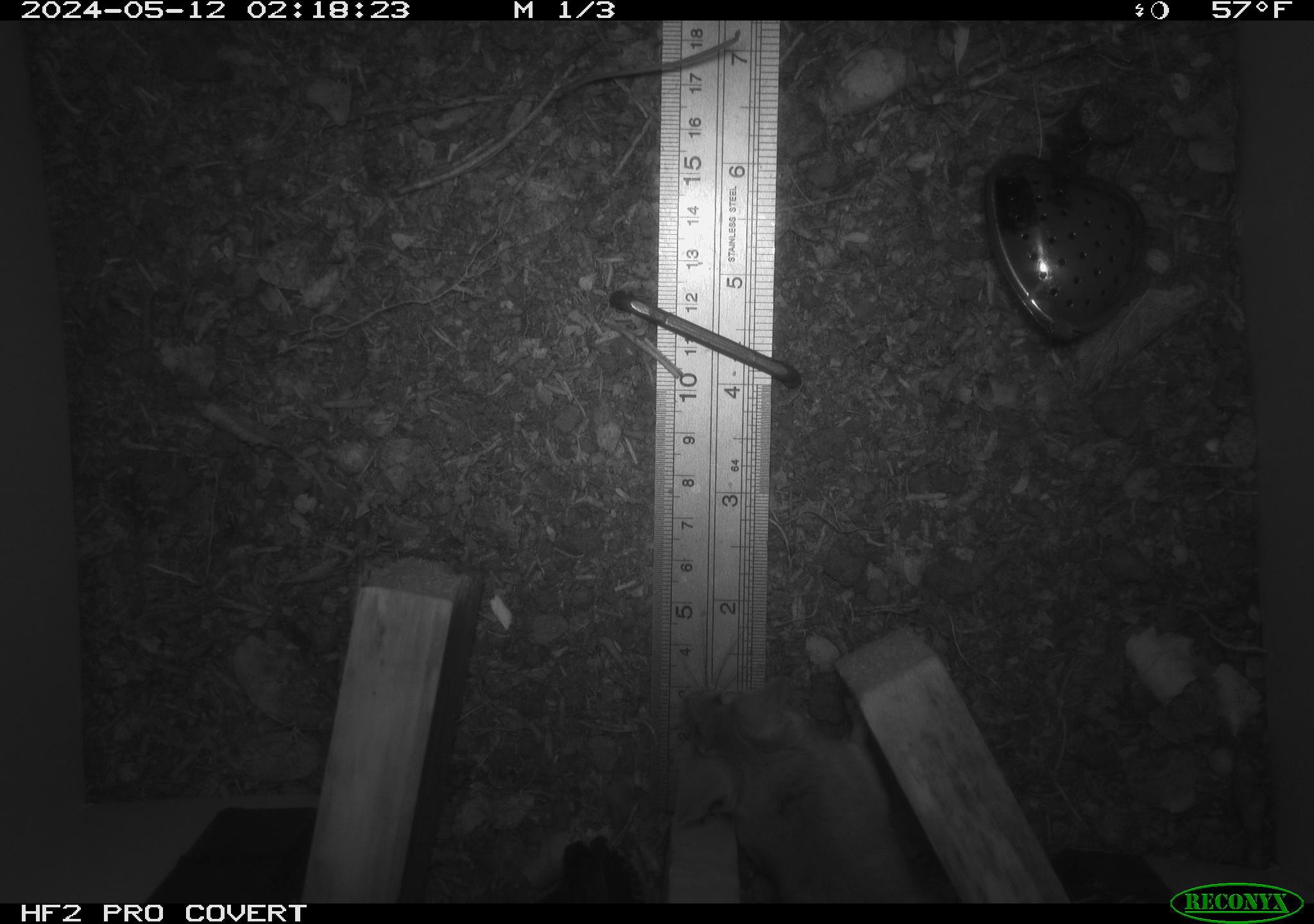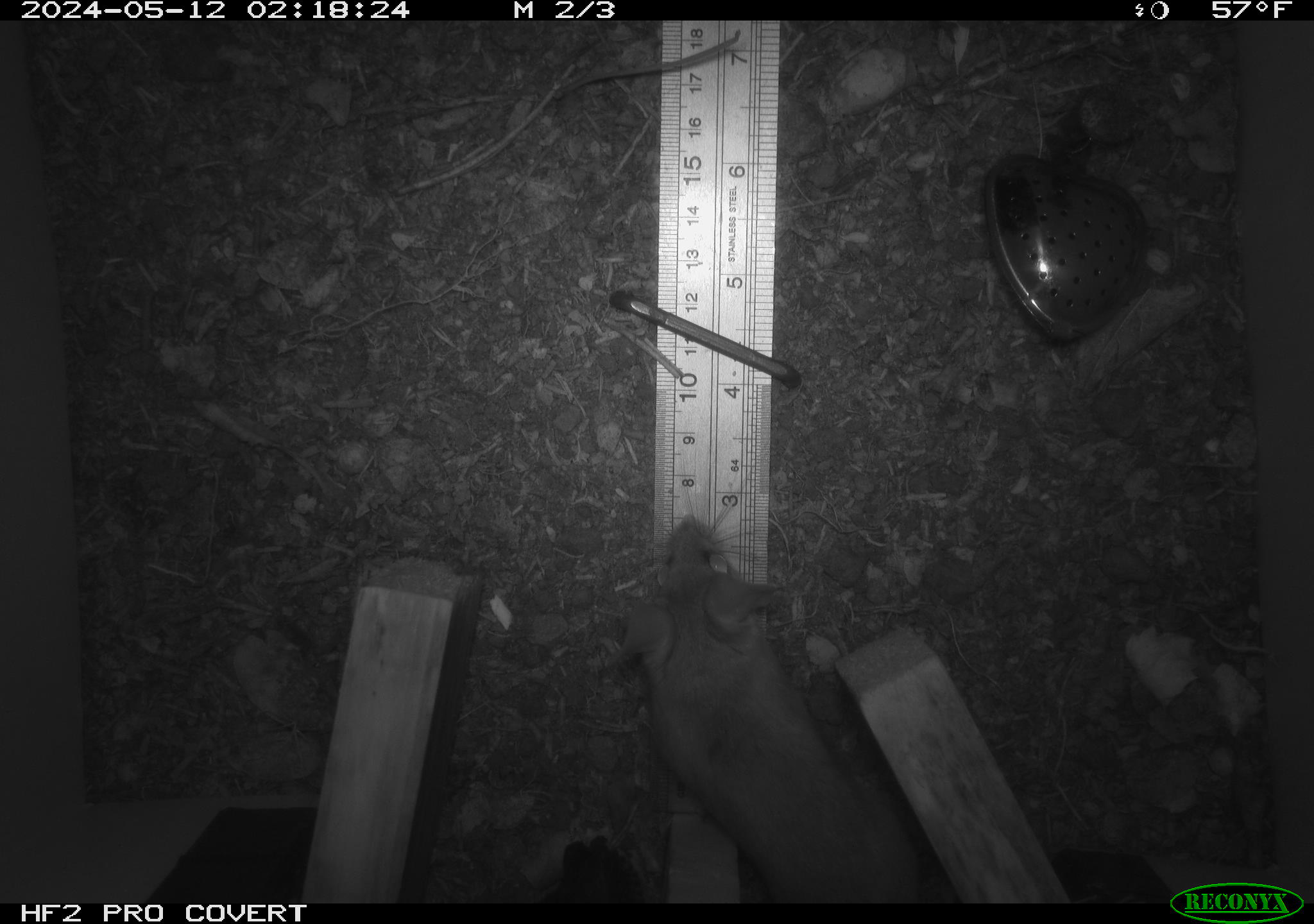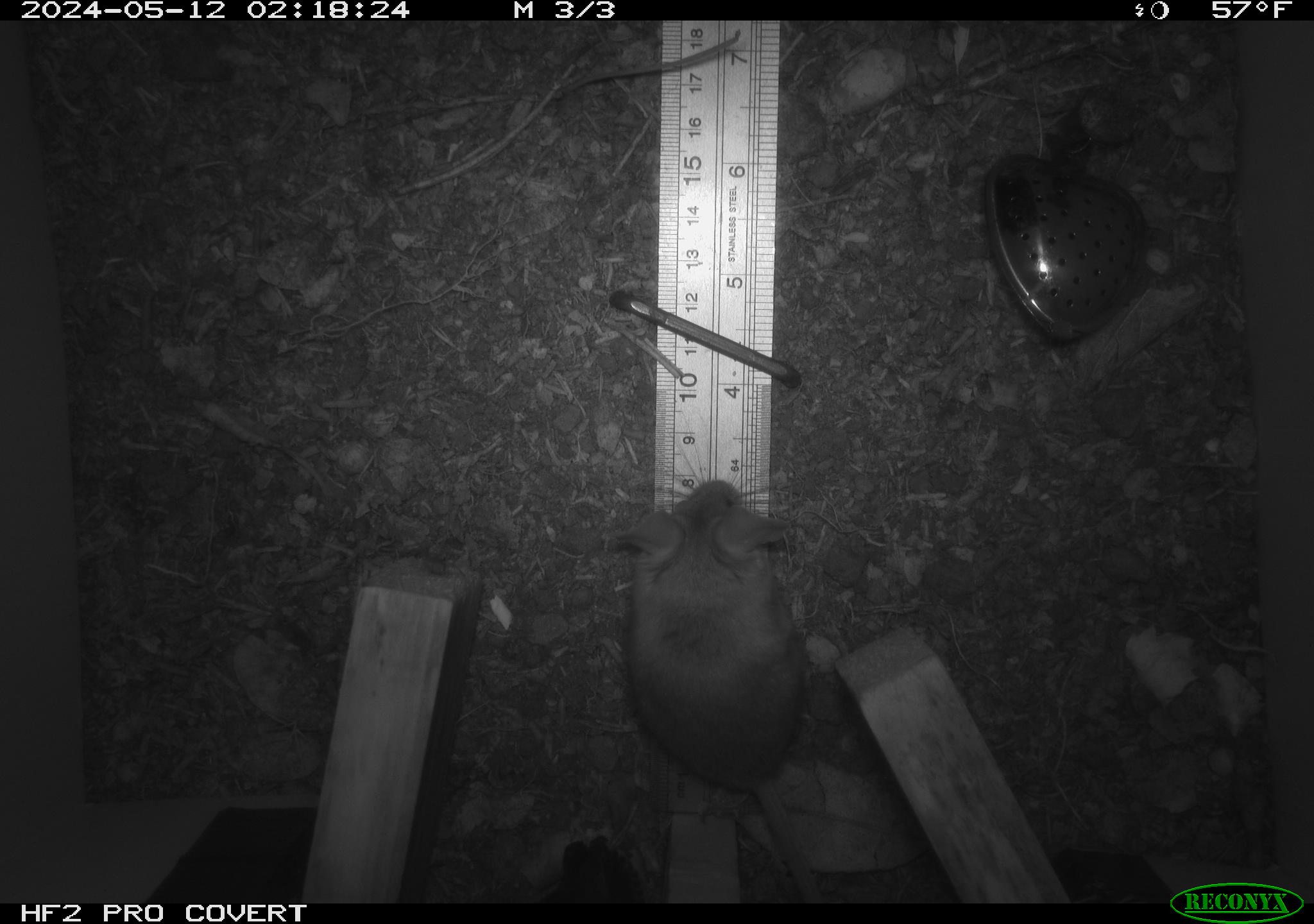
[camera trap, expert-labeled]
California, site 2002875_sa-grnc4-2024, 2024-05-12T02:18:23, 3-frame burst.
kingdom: Animalia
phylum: Chordata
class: Mammalia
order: Rodentia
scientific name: Rodentia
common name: rodent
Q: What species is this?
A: Rodent (Rodentia).